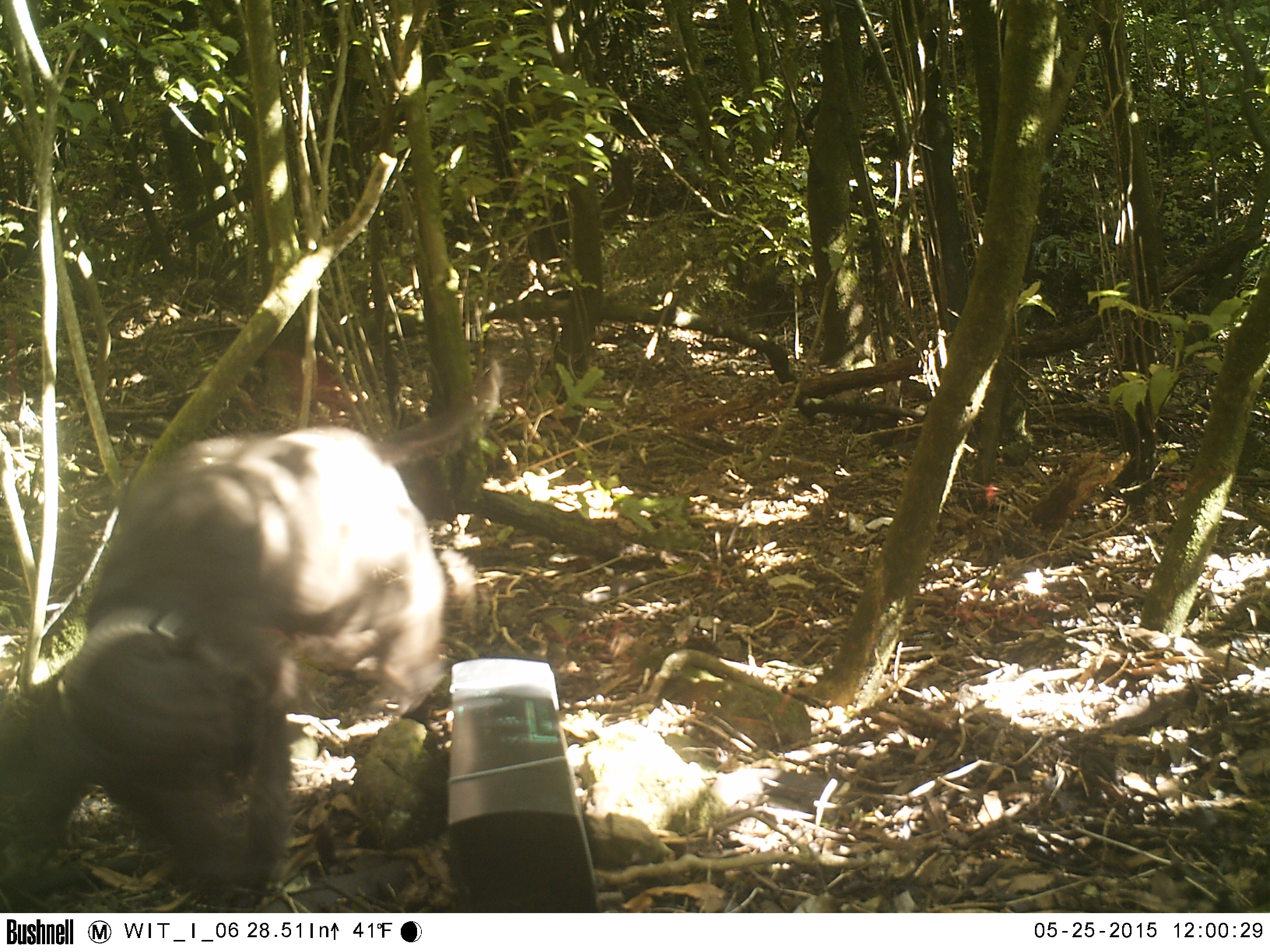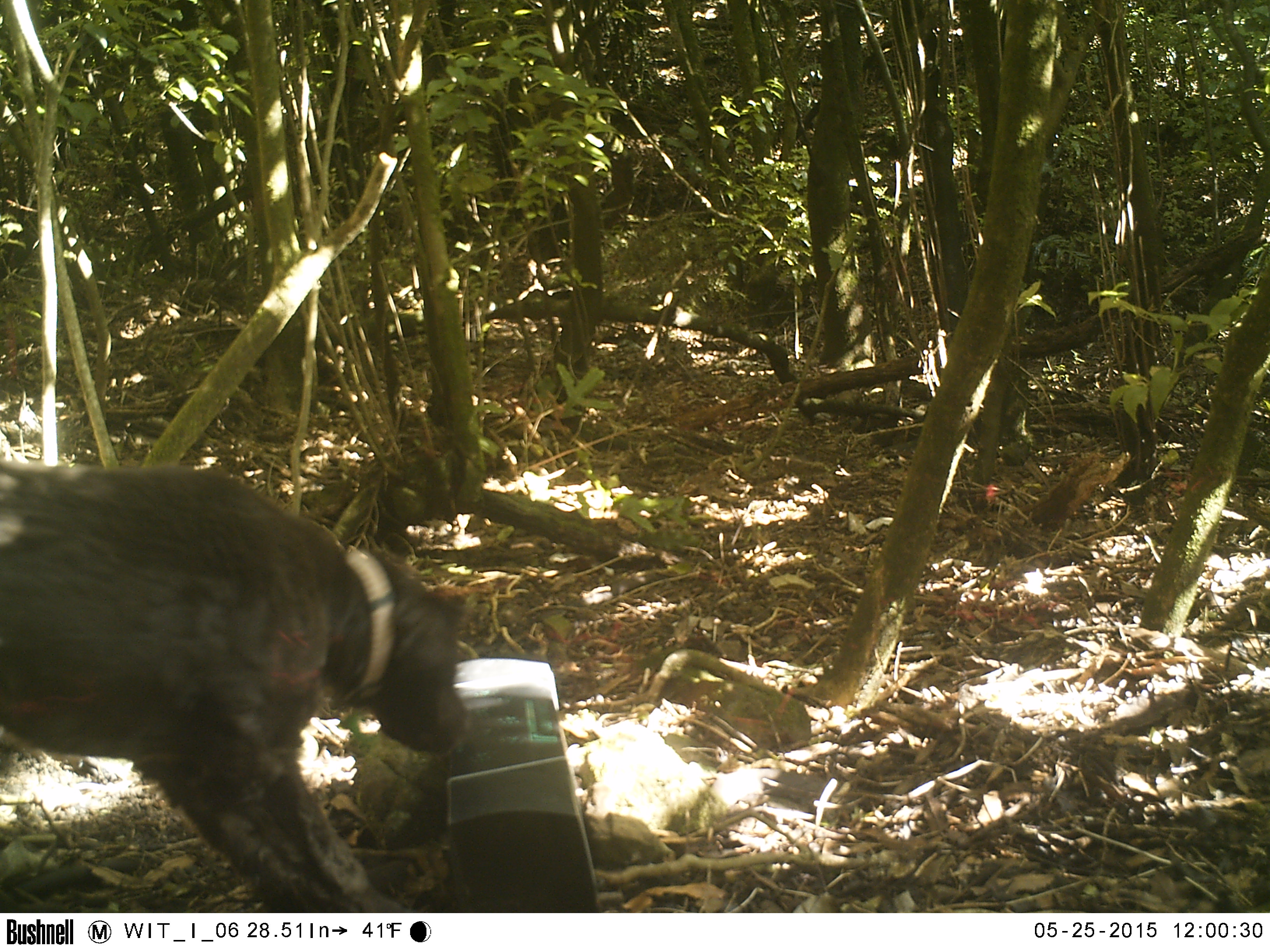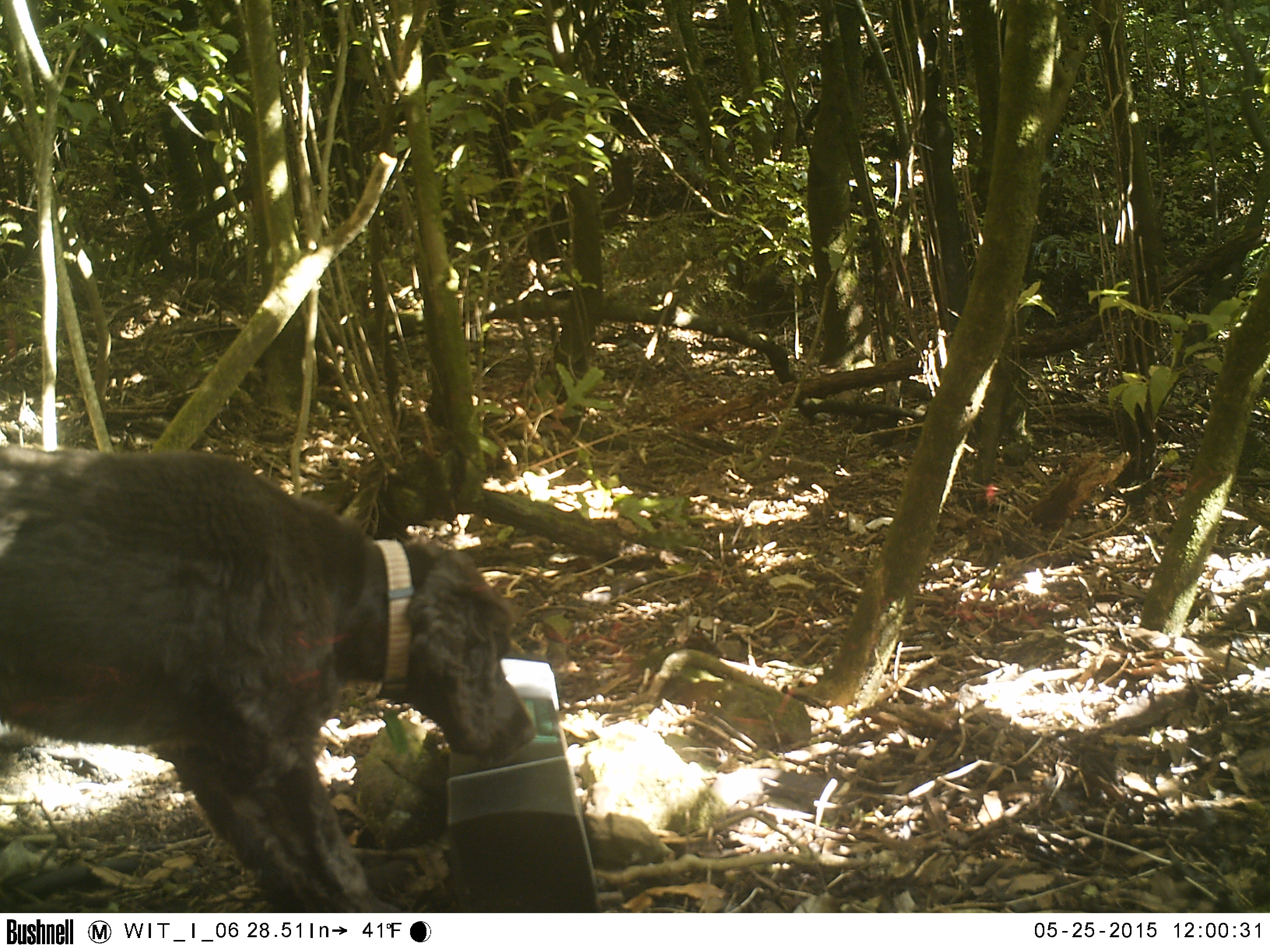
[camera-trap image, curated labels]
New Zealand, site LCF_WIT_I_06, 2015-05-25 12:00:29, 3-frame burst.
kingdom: Animalia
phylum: Chordata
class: Mammalia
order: Carnivora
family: Canidae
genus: Canis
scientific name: Canis familiaris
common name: domestic dog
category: dog